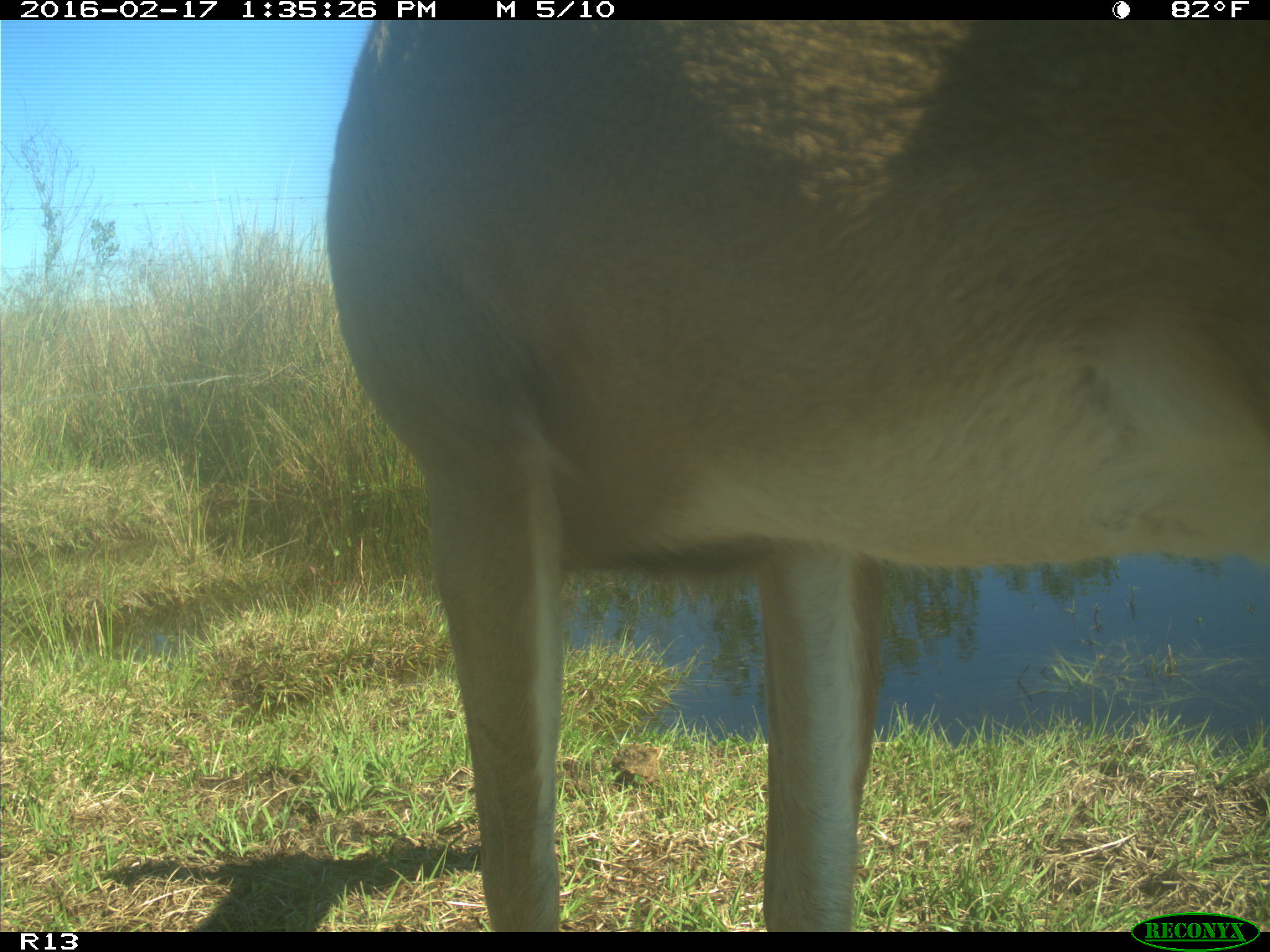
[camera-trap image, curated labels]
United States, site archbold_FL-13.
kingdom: Animalia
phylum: Chordata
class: Mammalia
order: Artiodactyla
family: Cervidae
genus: Odocoileus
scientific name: Odocoileus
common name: deer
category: unidentified deer